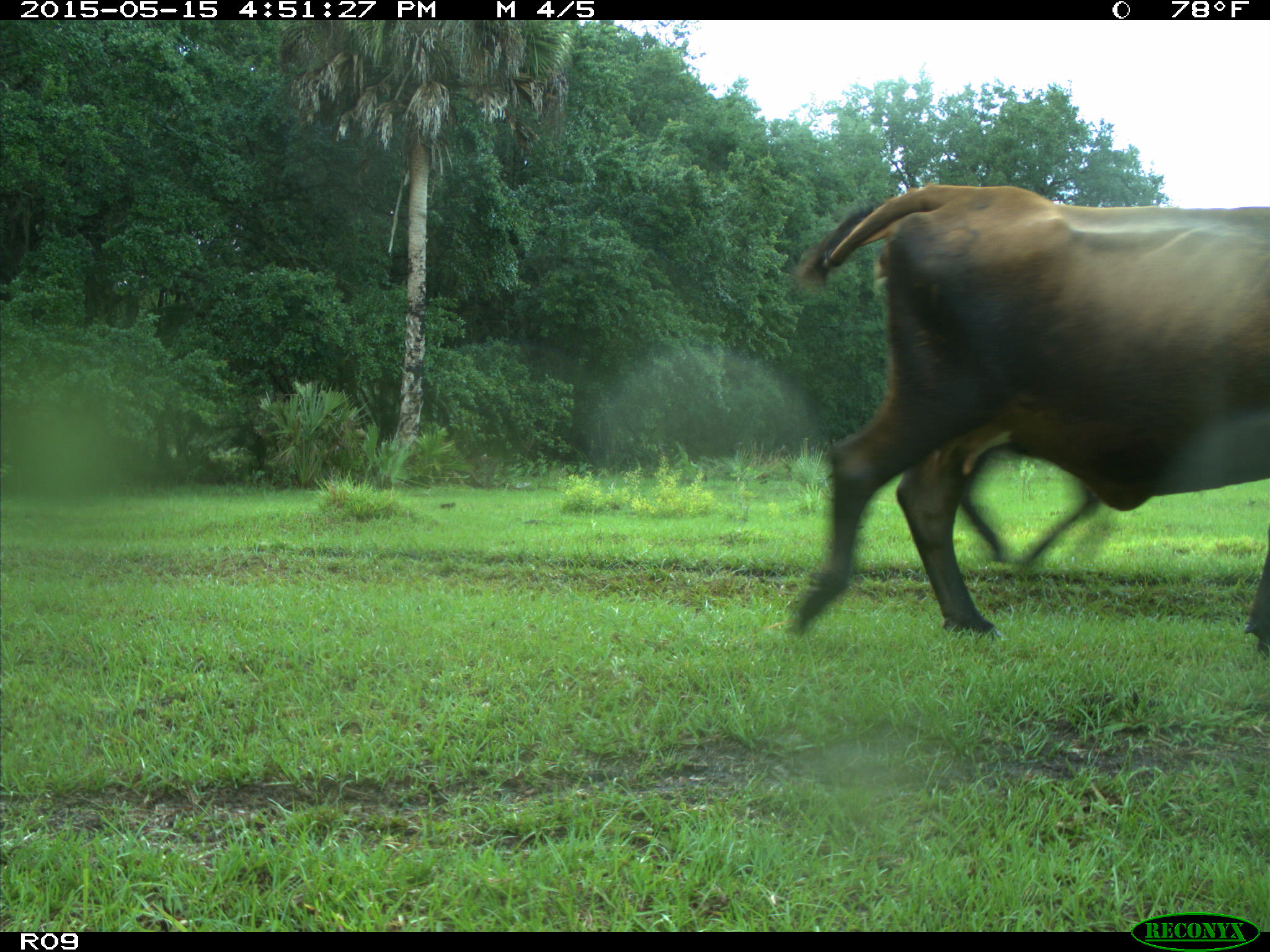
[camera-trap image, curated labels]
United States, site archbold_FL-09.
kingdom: Animalia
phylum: Chordata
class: Mammalia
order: Artiodactyla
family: Bovidae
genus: Bos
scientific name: Bos taurus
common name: domestic cow